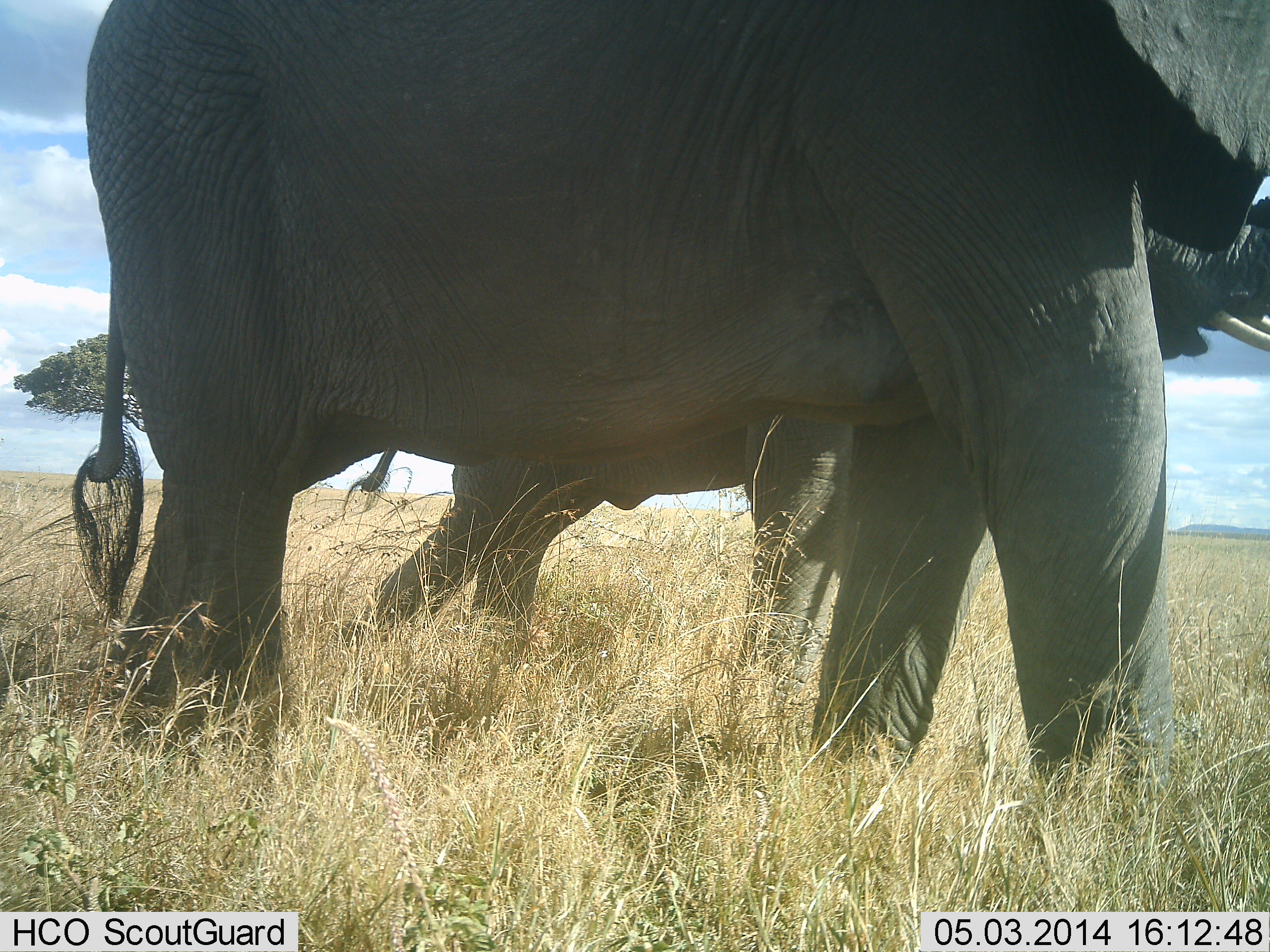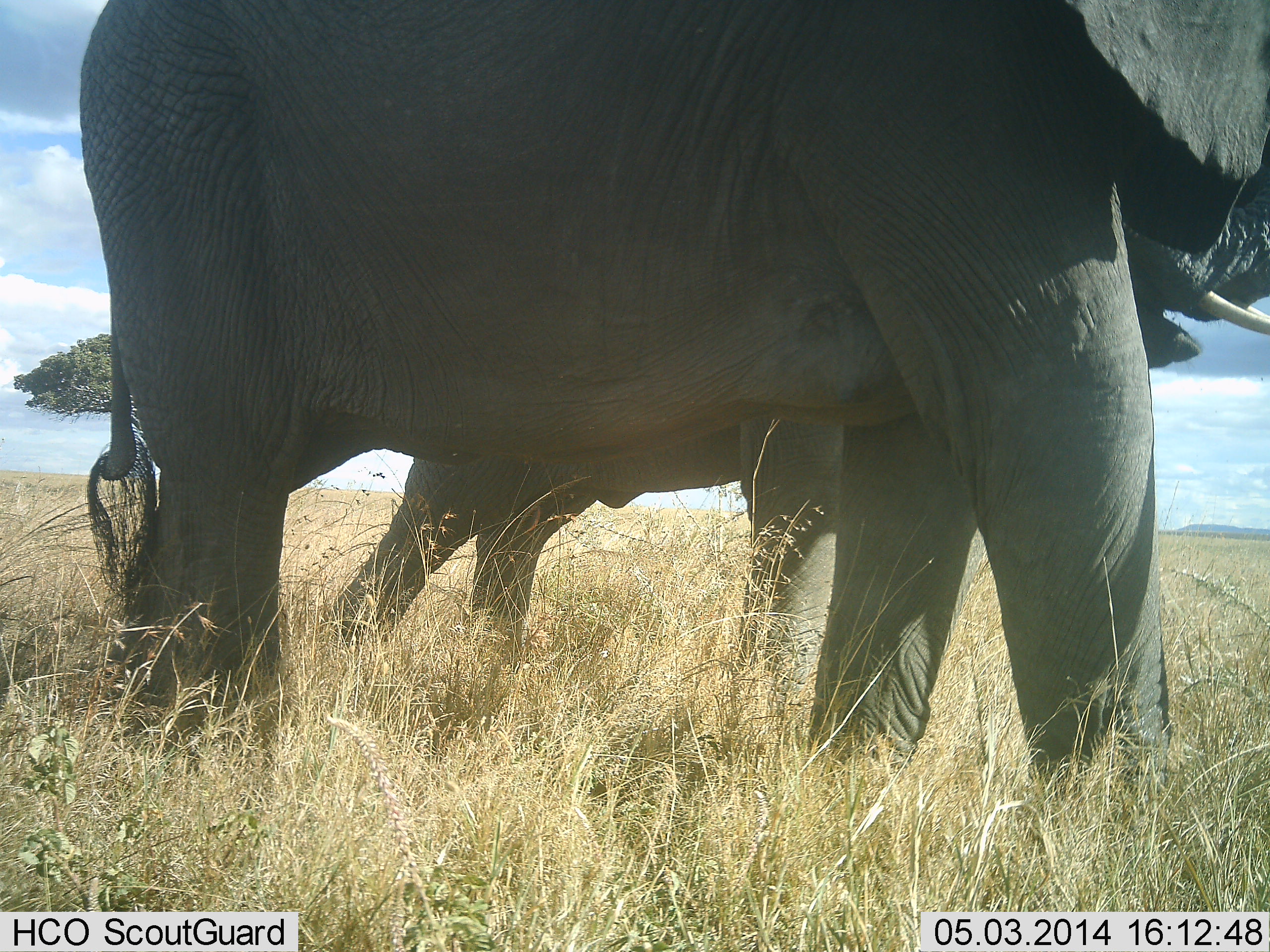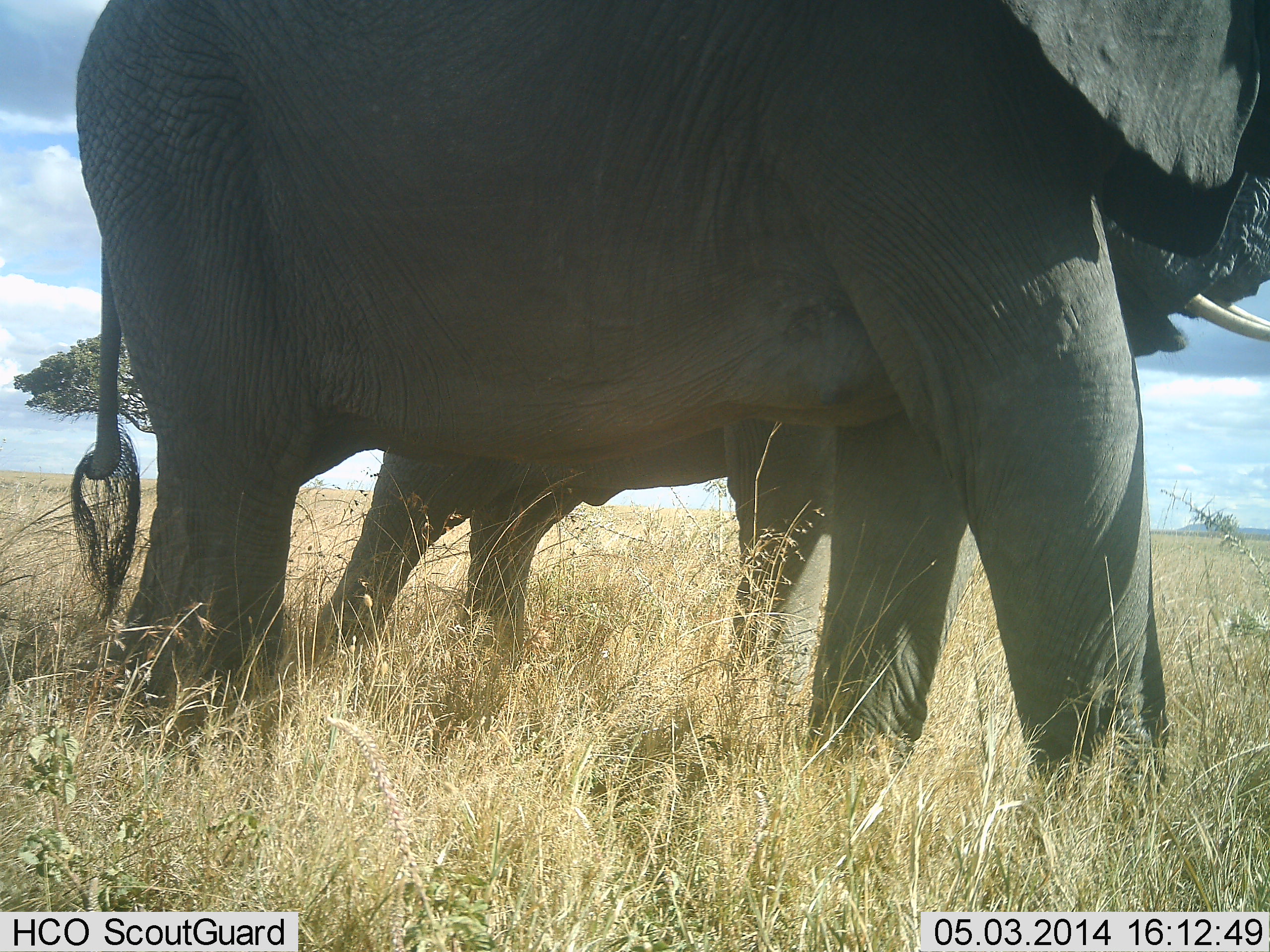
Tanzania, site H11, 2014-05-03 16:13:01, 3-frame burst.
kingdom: Animalia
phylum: Chordata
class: Mammalia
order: Proboscidea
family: Elephantidae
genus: Loxodonta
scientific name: Loxodonta africana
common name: african bush elephant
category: elephant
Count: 2.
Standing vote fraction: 70%.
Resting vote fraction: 0%.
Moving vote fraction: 30%.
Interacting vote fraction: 0%.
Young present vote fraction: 30%.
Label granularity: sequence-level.